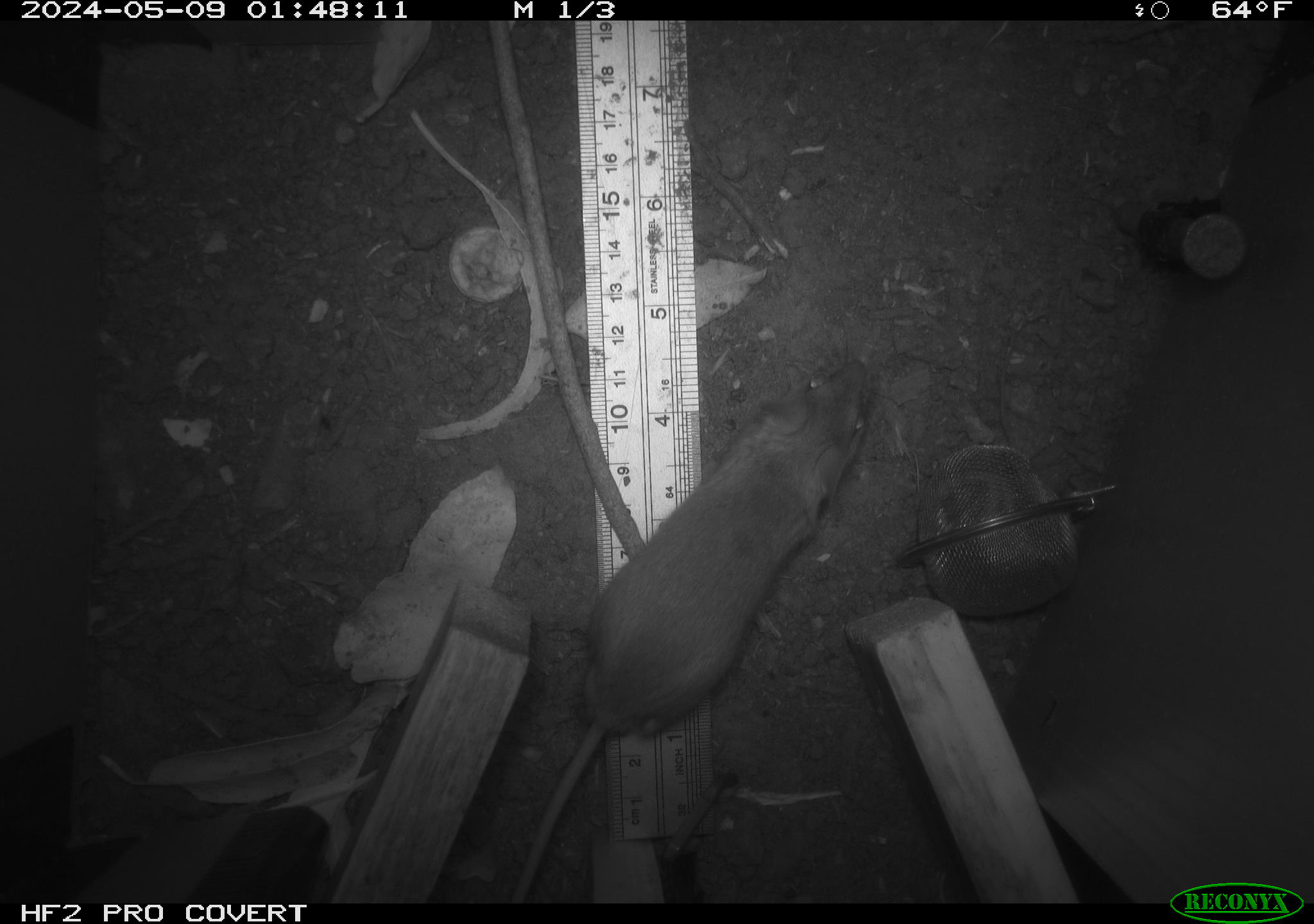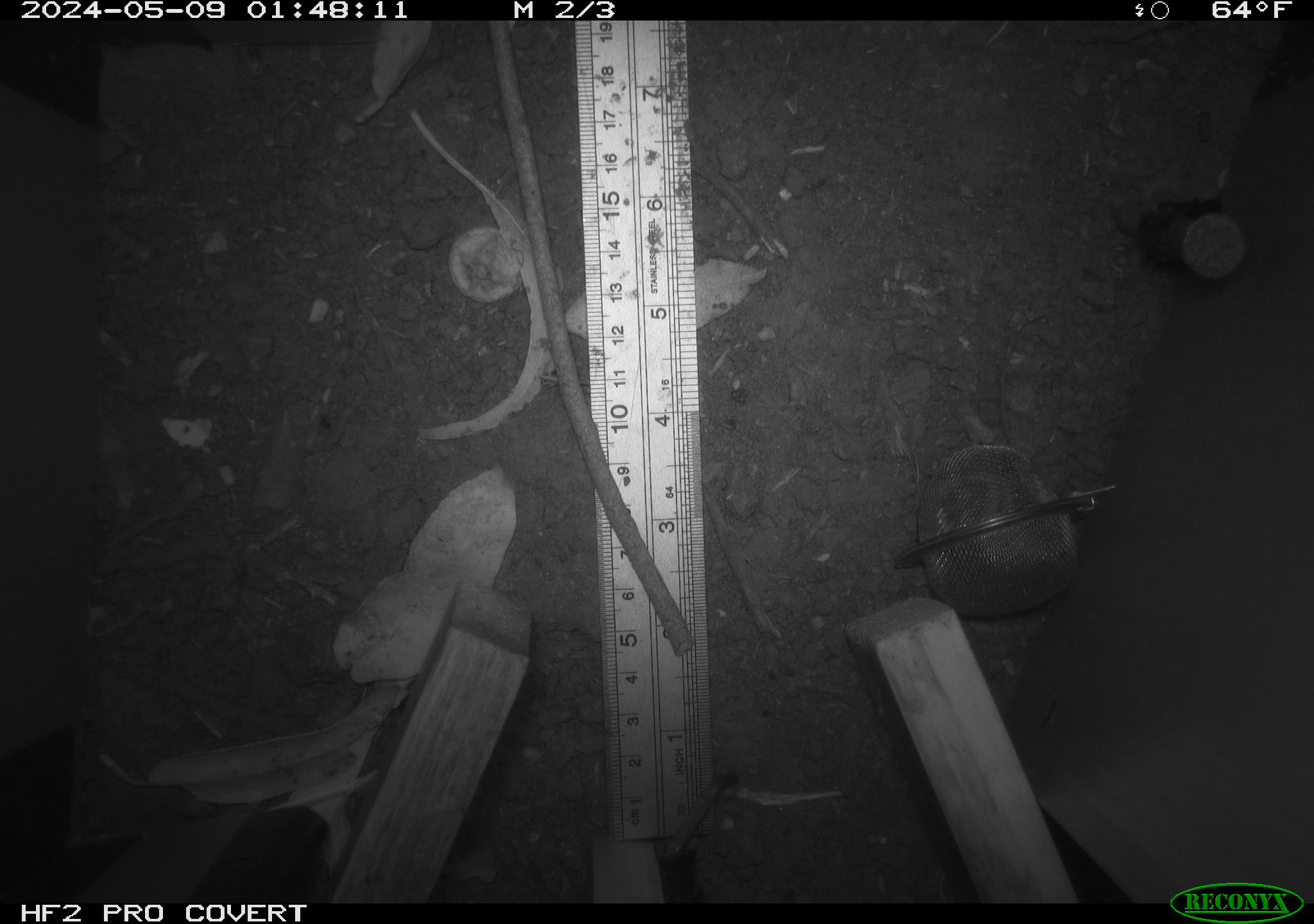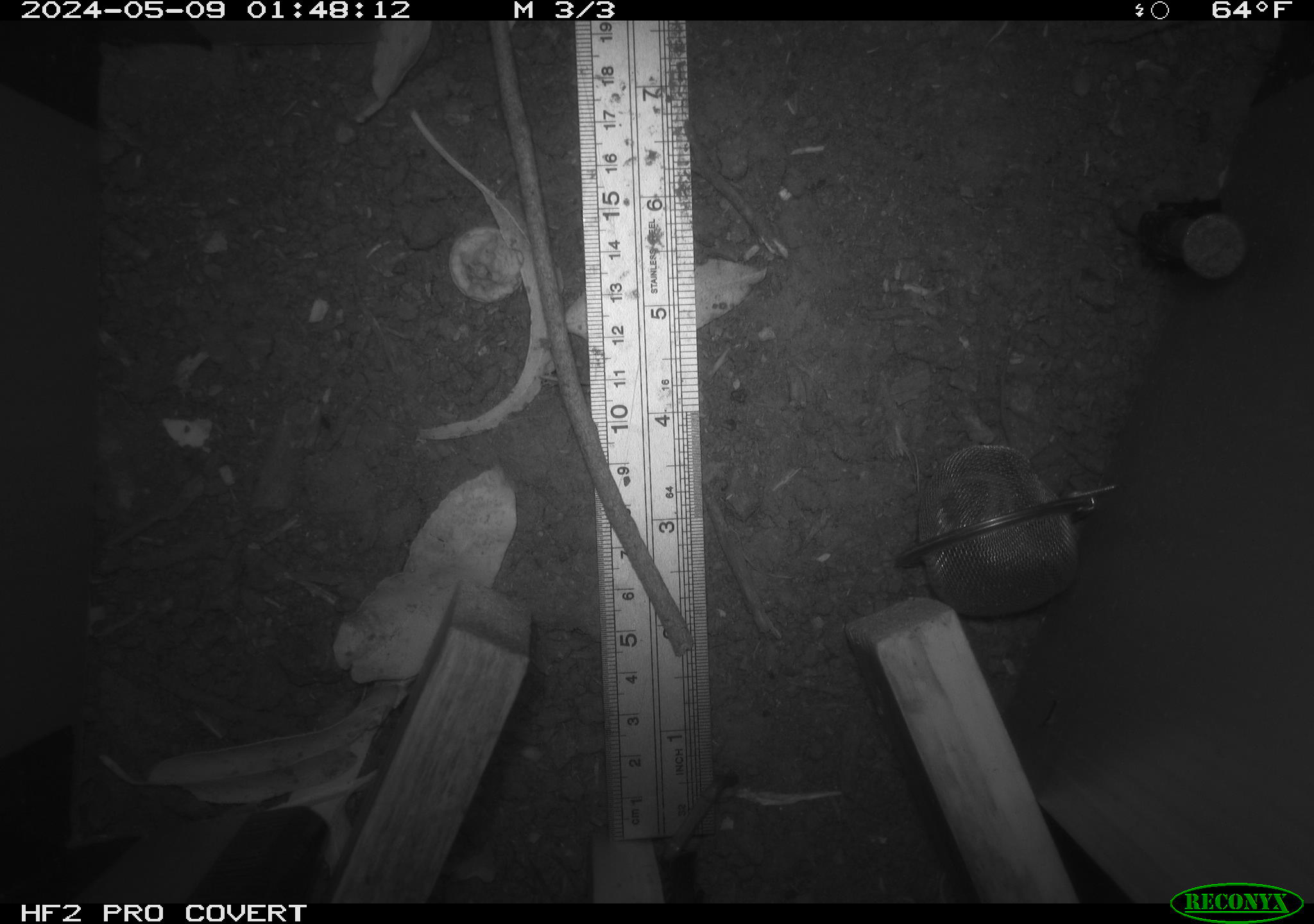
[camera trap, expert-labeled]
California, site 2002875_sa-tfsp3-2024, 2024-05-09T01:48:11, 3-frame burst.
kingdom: Animalia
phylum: Chordata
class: Mammalia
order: Rodentia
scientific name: Rodentia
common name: mouse species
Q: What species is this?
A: Mouse species (Rodentia).